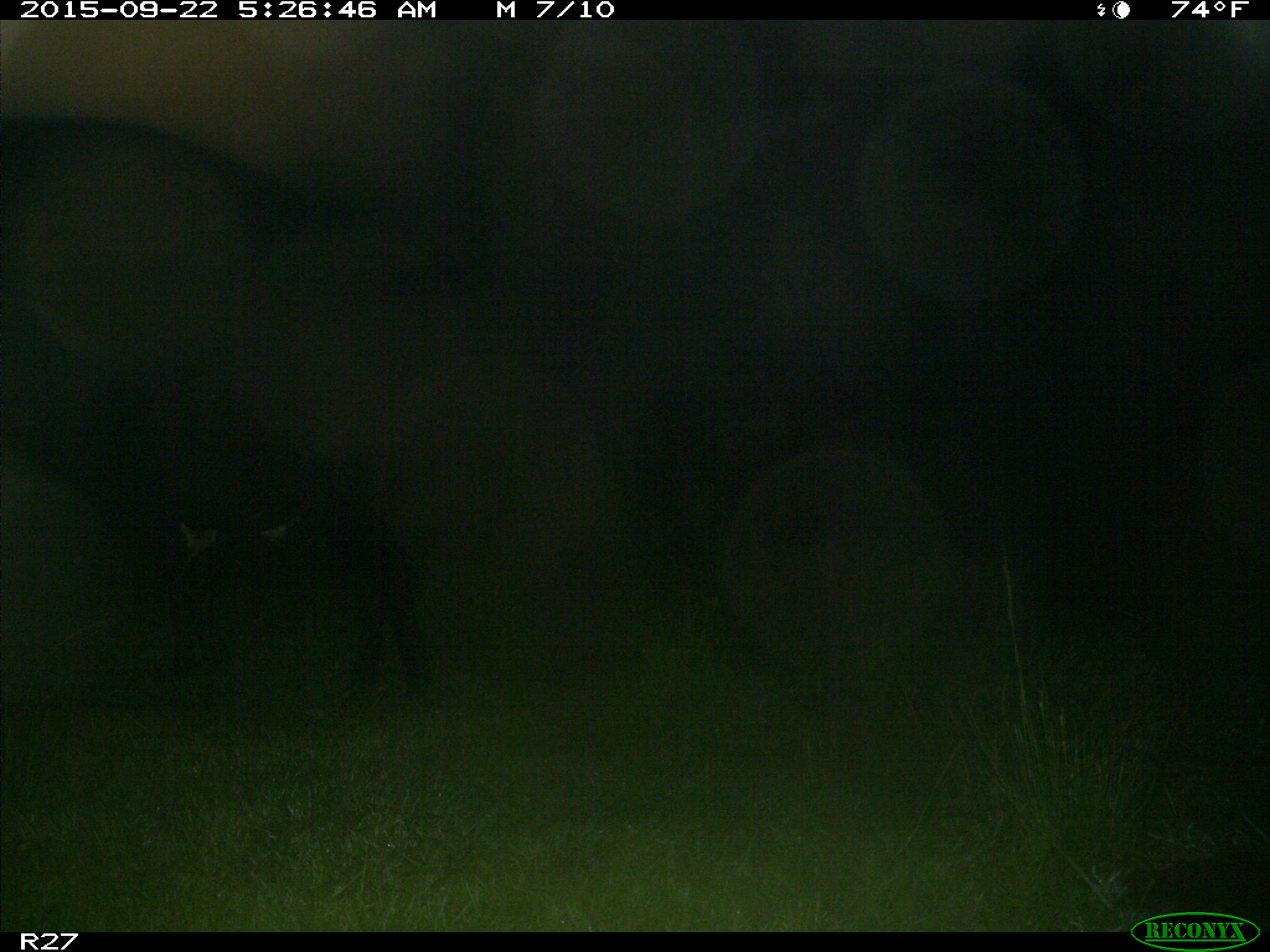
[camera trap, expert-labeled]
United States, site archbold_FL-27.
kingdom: Animalia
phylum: Chordata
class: Mammalia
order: Artiodactyla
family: Bovidae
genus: Bos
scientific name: Bos taurus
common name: domestic cow